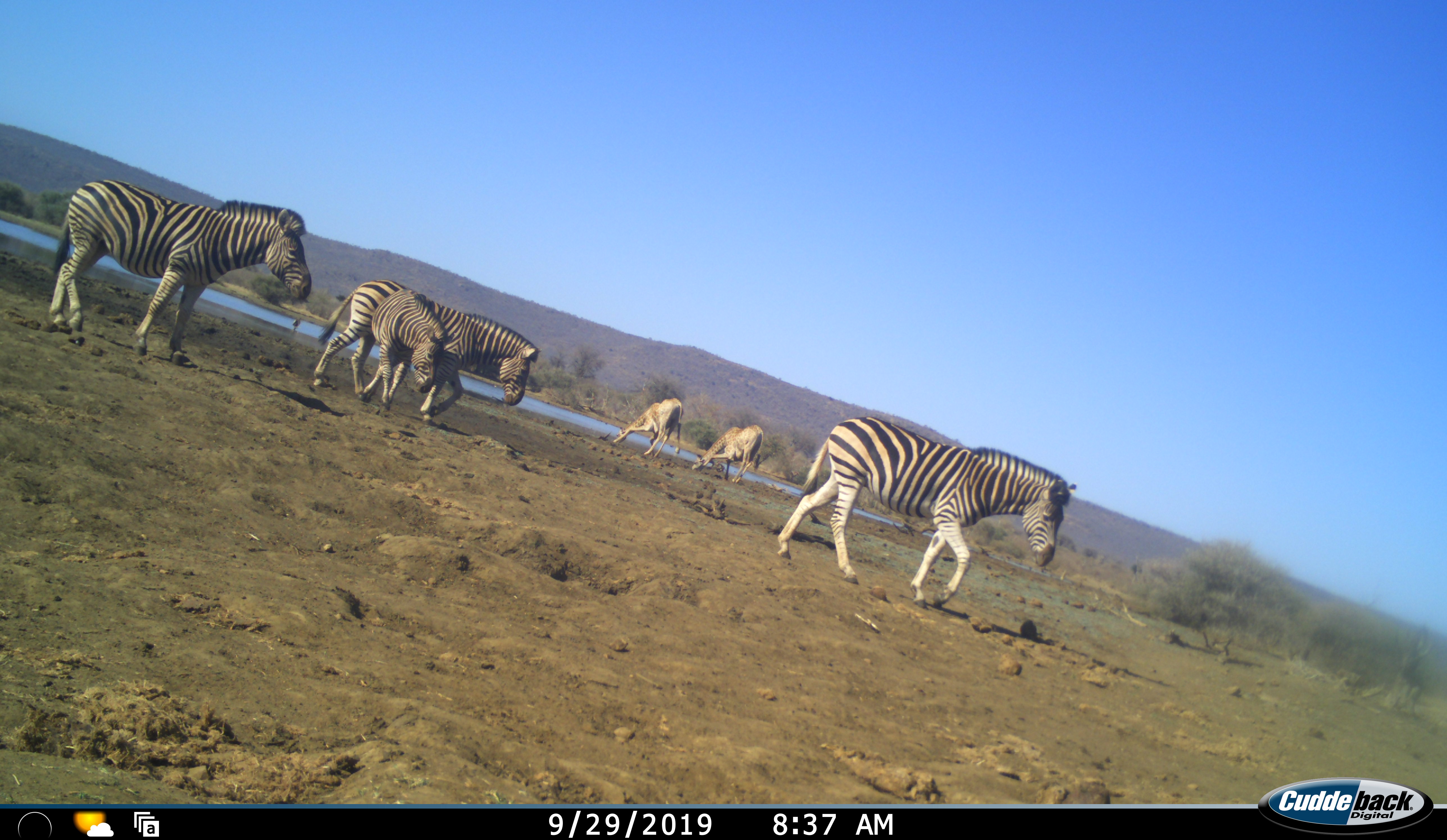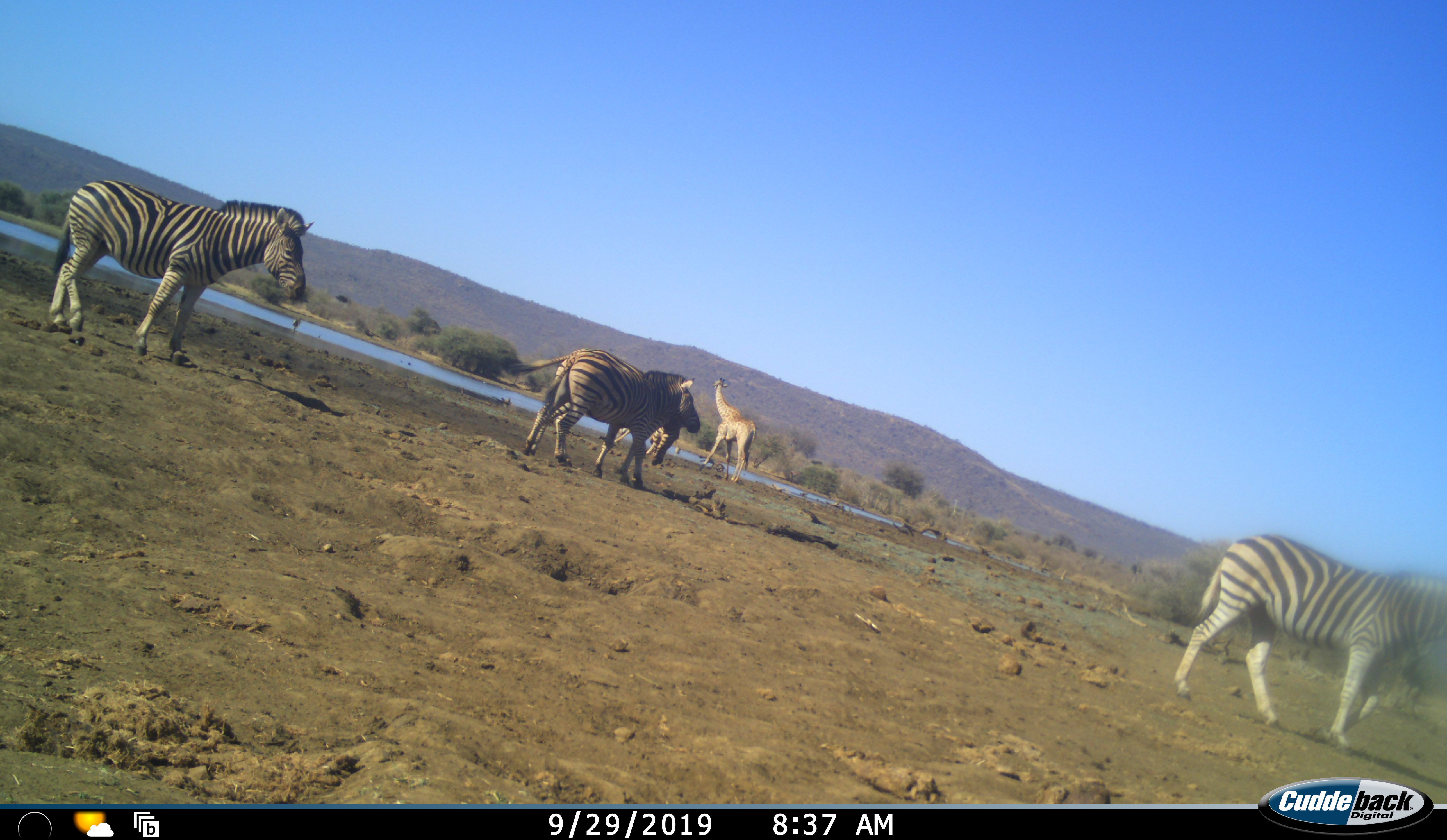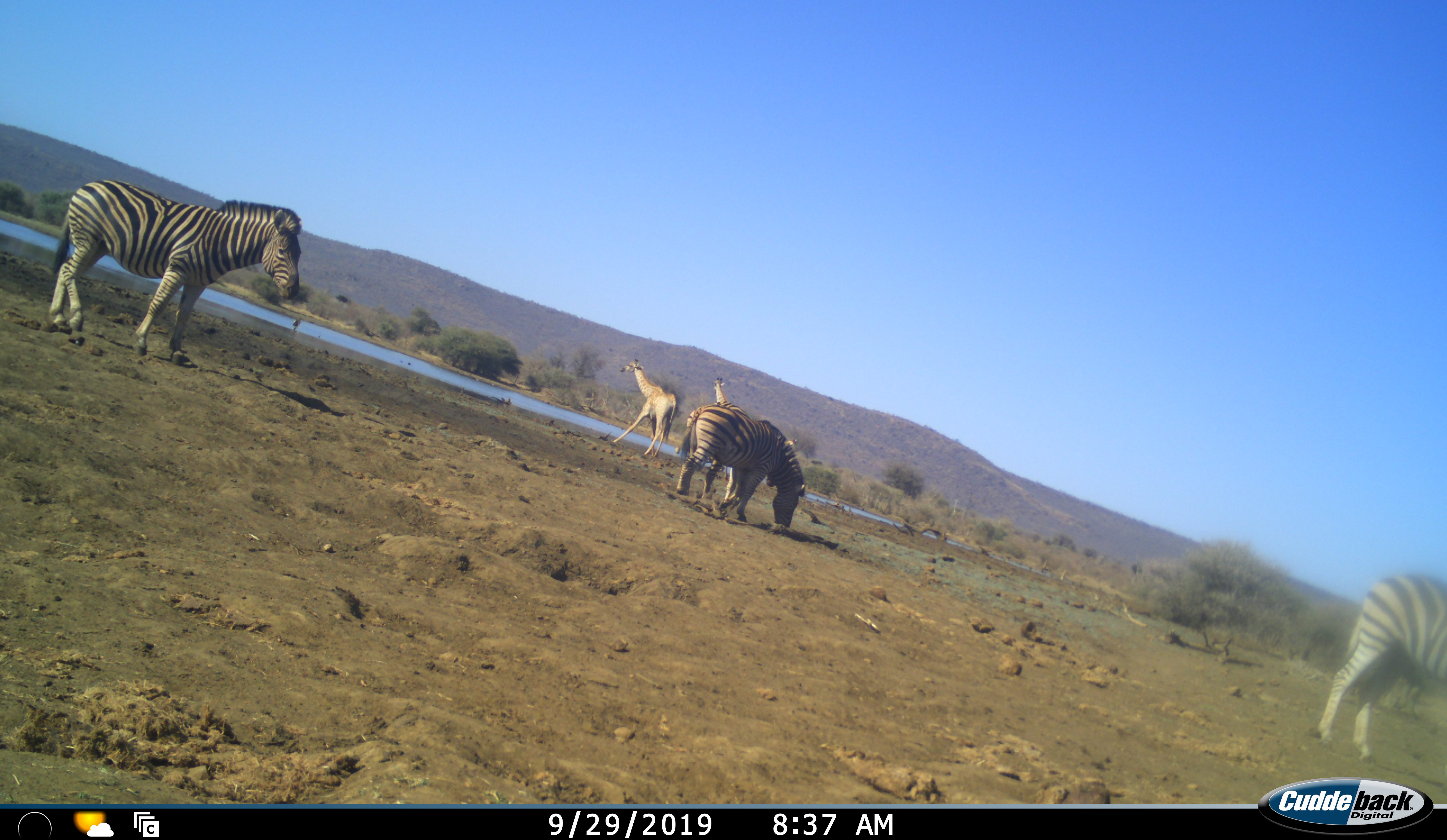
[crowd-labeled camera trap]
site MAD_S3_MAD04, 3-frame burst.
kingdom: Animalia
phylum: Chordata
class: Mammalia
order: Artiodactyla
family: Giraffidae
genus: Giraffa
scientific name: Giraffa camelopardalis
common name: giraffe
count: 2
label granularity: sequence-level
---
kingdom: Animalia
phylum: Chordata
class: Mammalia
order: Perissodactyla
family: Equidae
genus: Equus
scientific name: Equus quagga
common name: plains zebra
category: zebraplains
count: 4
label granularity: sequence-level